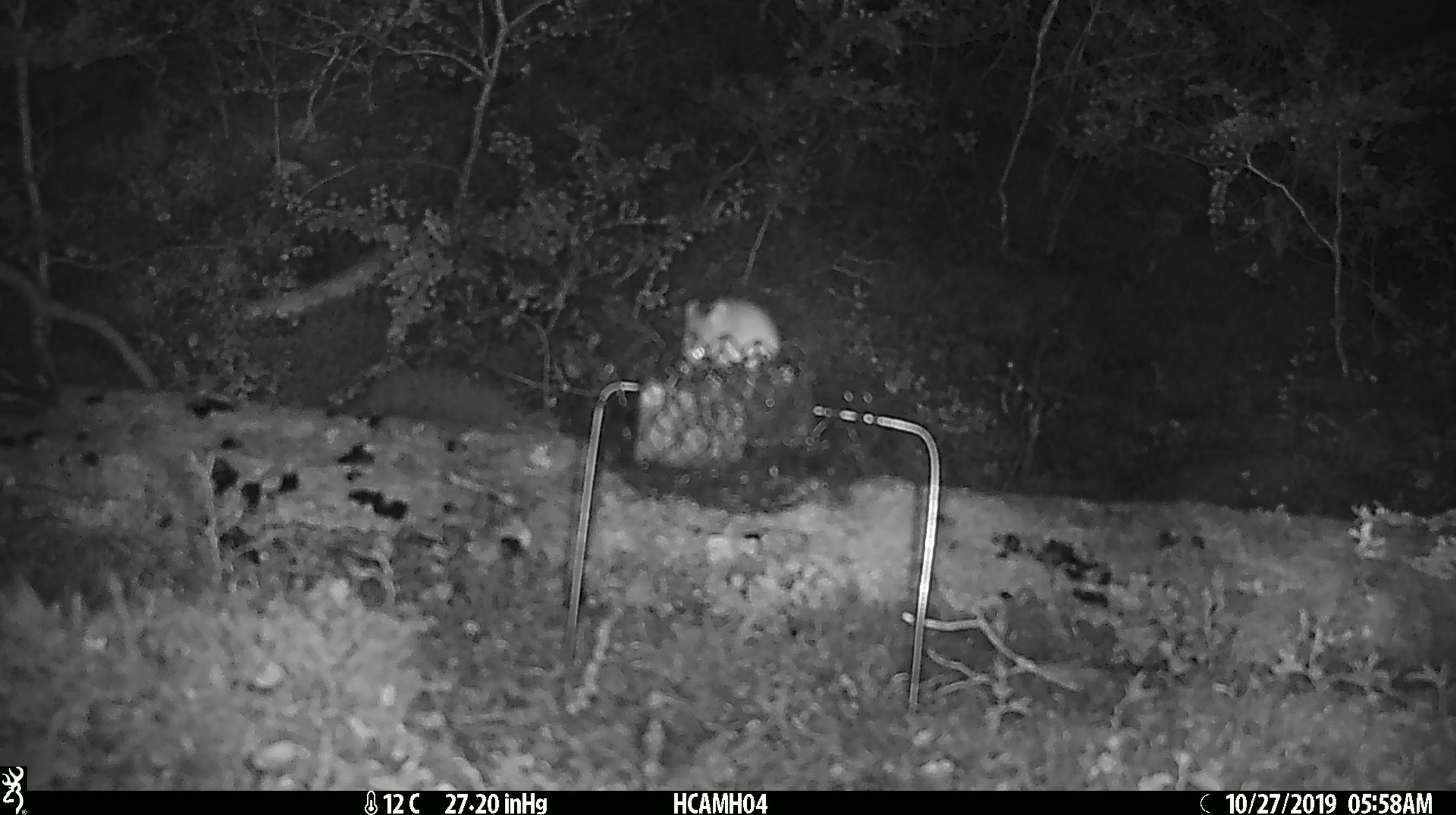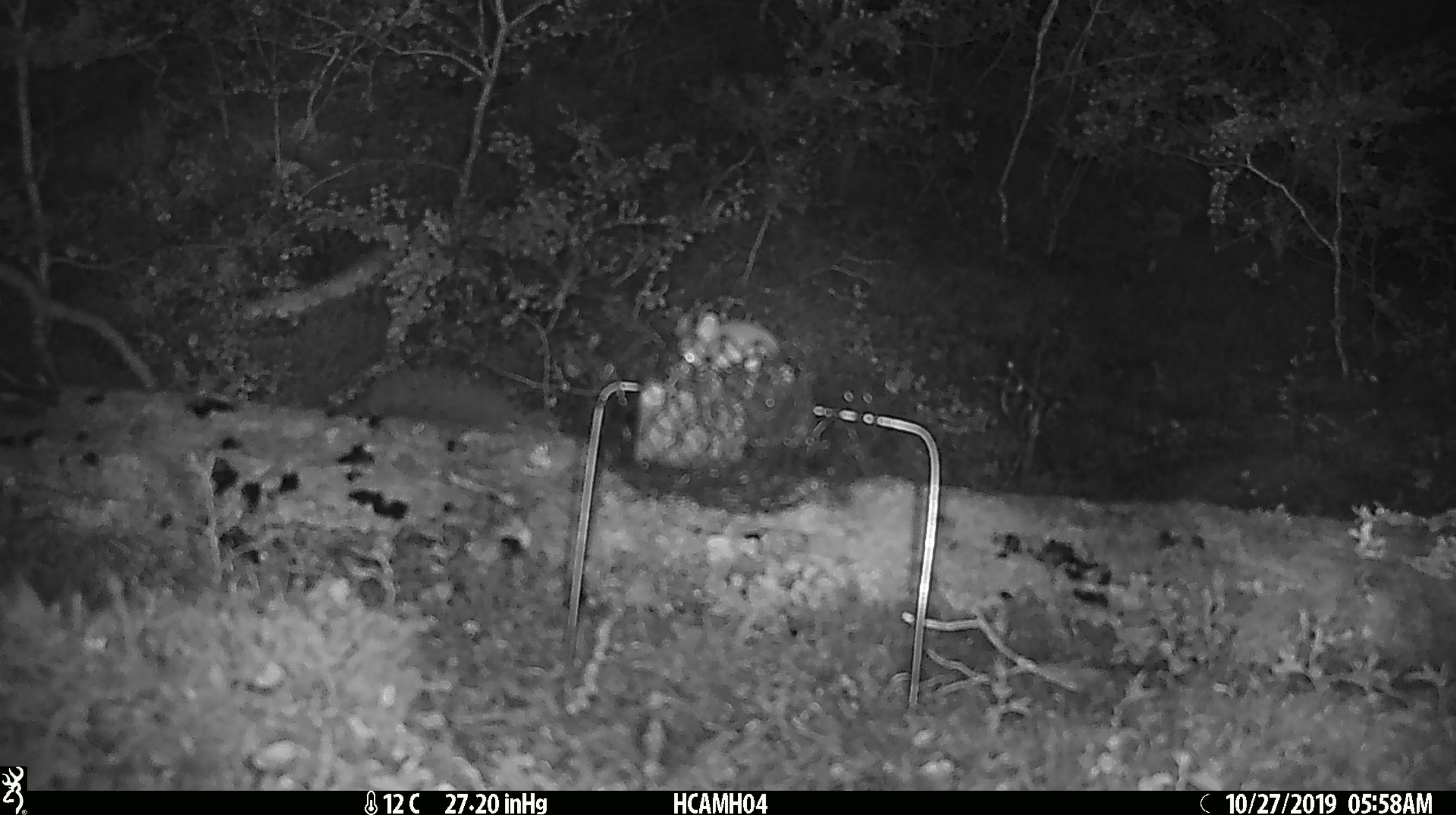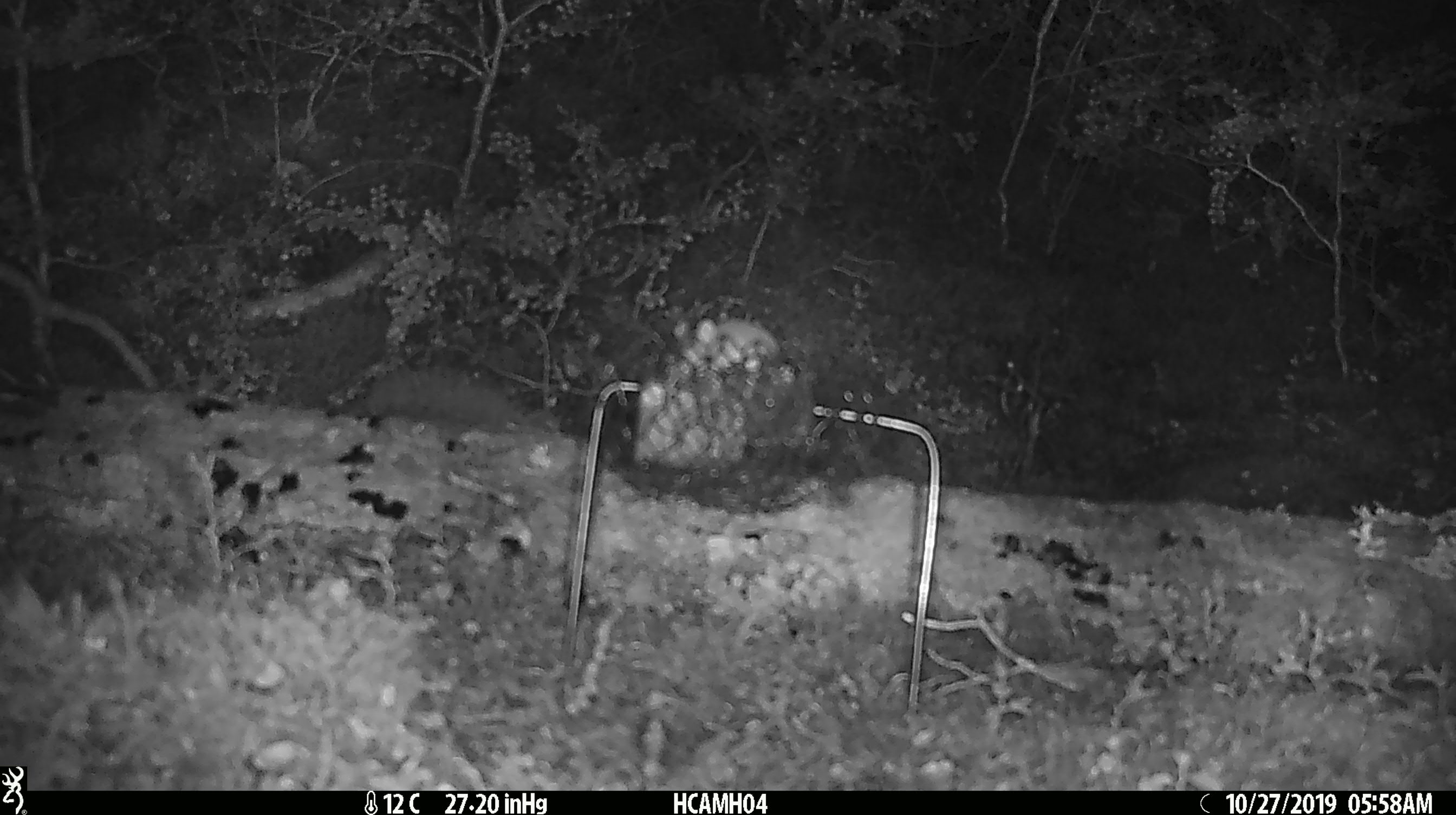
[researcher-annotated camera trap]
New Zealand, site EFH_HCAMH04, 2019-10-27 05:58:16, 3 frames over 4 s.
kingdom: Animalia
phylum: Chordata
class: Mammalia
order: Rodentia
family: Muridae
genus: Mus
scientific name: Mus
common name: mouse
Mouse (Mus).